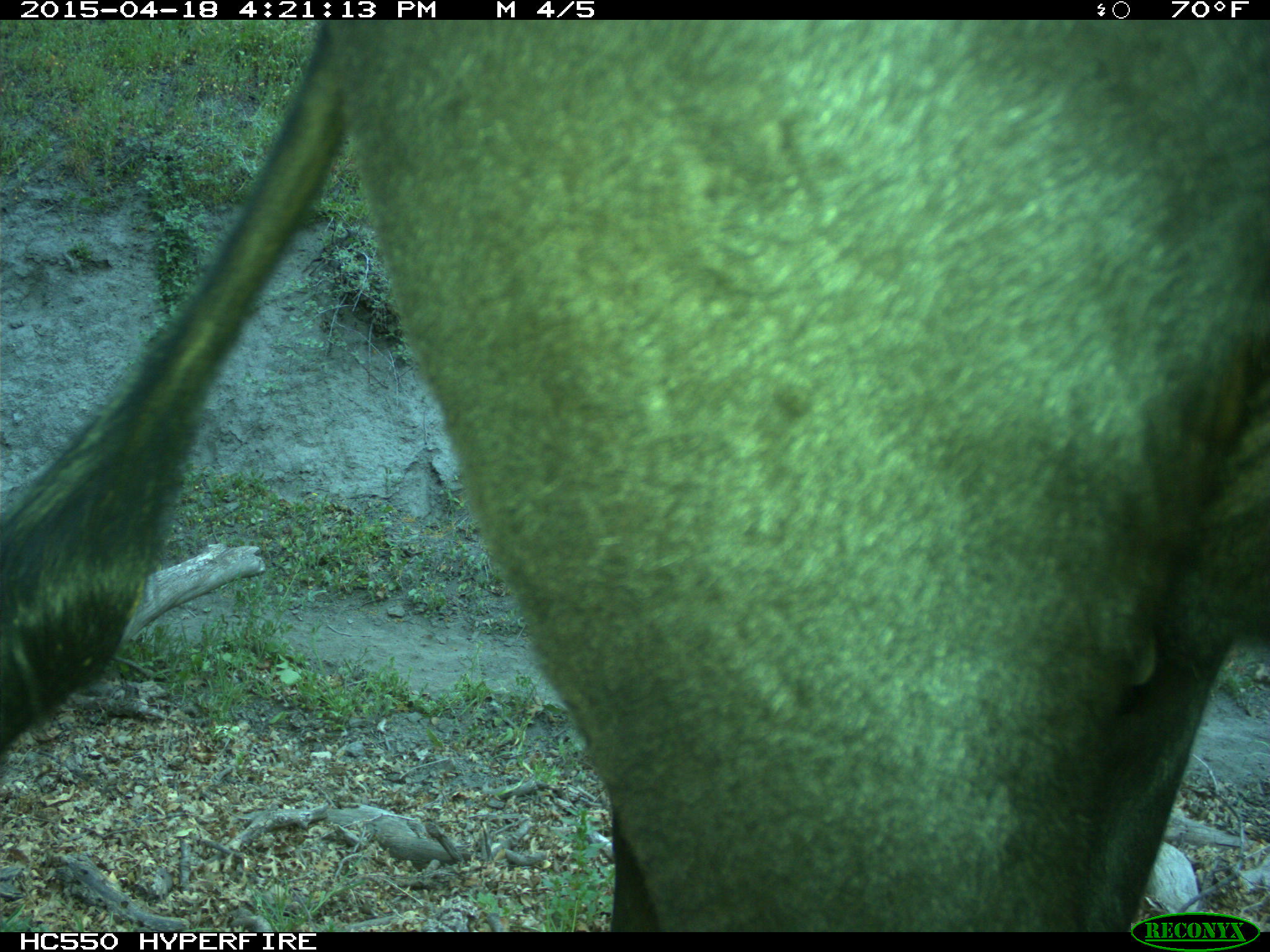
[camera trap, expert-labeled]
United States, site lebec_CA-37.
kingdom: Animalia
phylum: Chordata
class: Mammalia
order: Artiodactyla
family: Bovidae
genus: Bos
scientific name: Bos taurus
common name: domestic cow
Bos taurus (domestic cow).